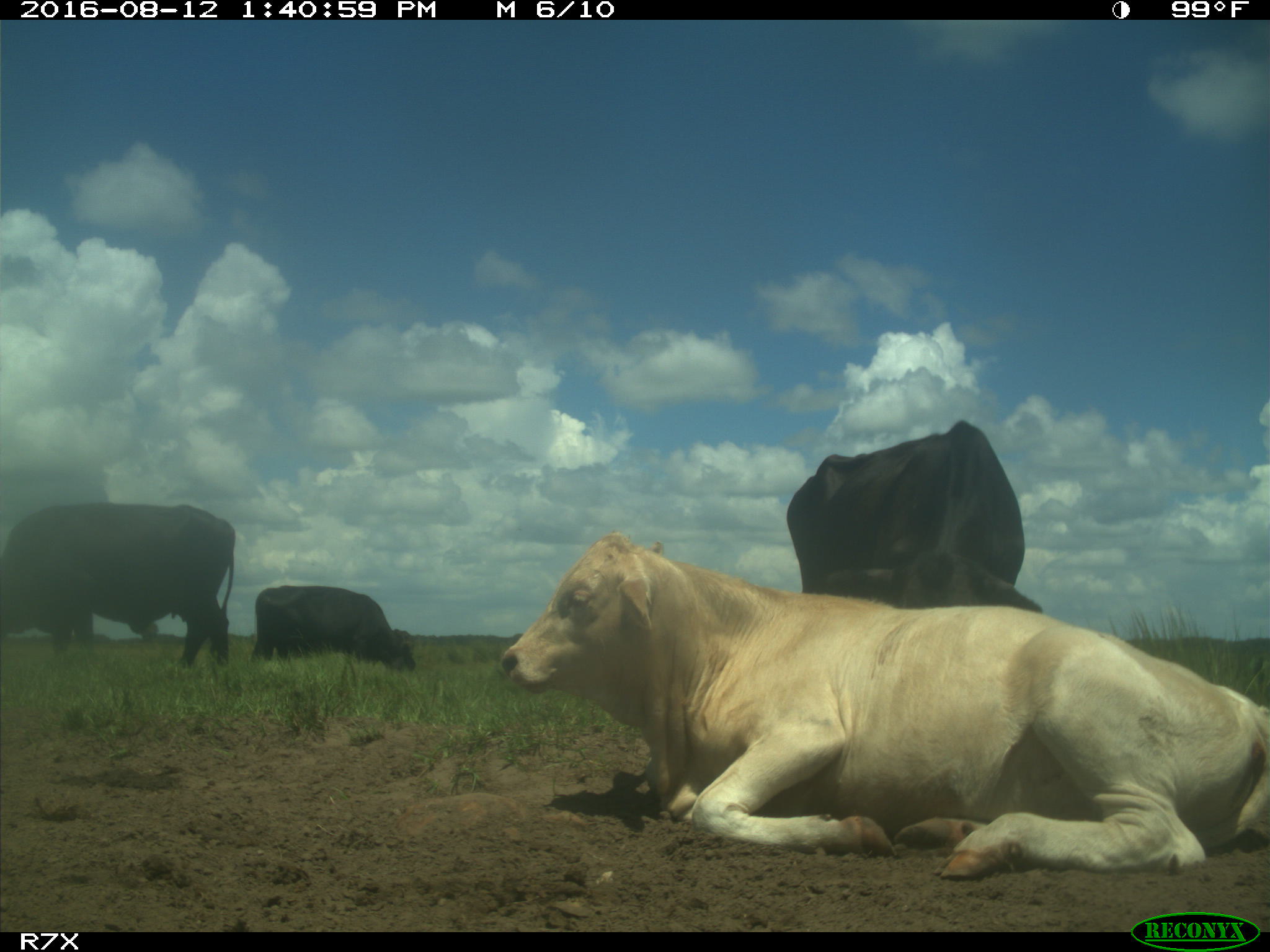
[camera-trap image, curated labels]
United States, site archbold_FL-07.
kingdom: Animalia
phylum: Chordata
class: Mammalia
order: Artiodactyla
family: Bovidae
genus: Bos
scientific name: Bos taurus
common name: domestic cow